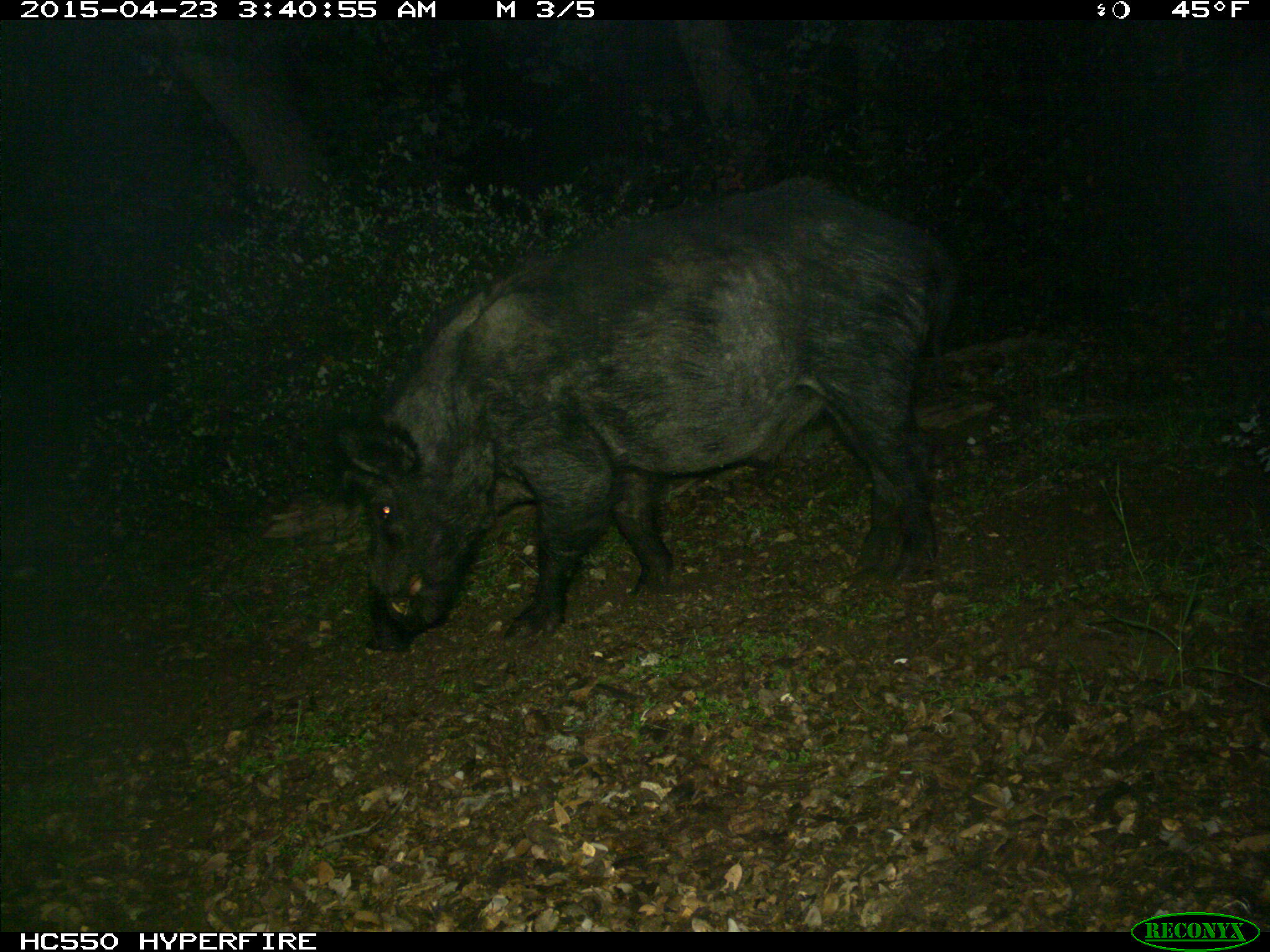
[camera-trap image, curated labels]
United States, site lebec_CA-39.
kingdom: Animalia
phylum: Chordata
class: Mammalia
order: Artiodactyla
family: Suidae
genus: Sus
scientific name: Sus scrofa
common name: wild boar